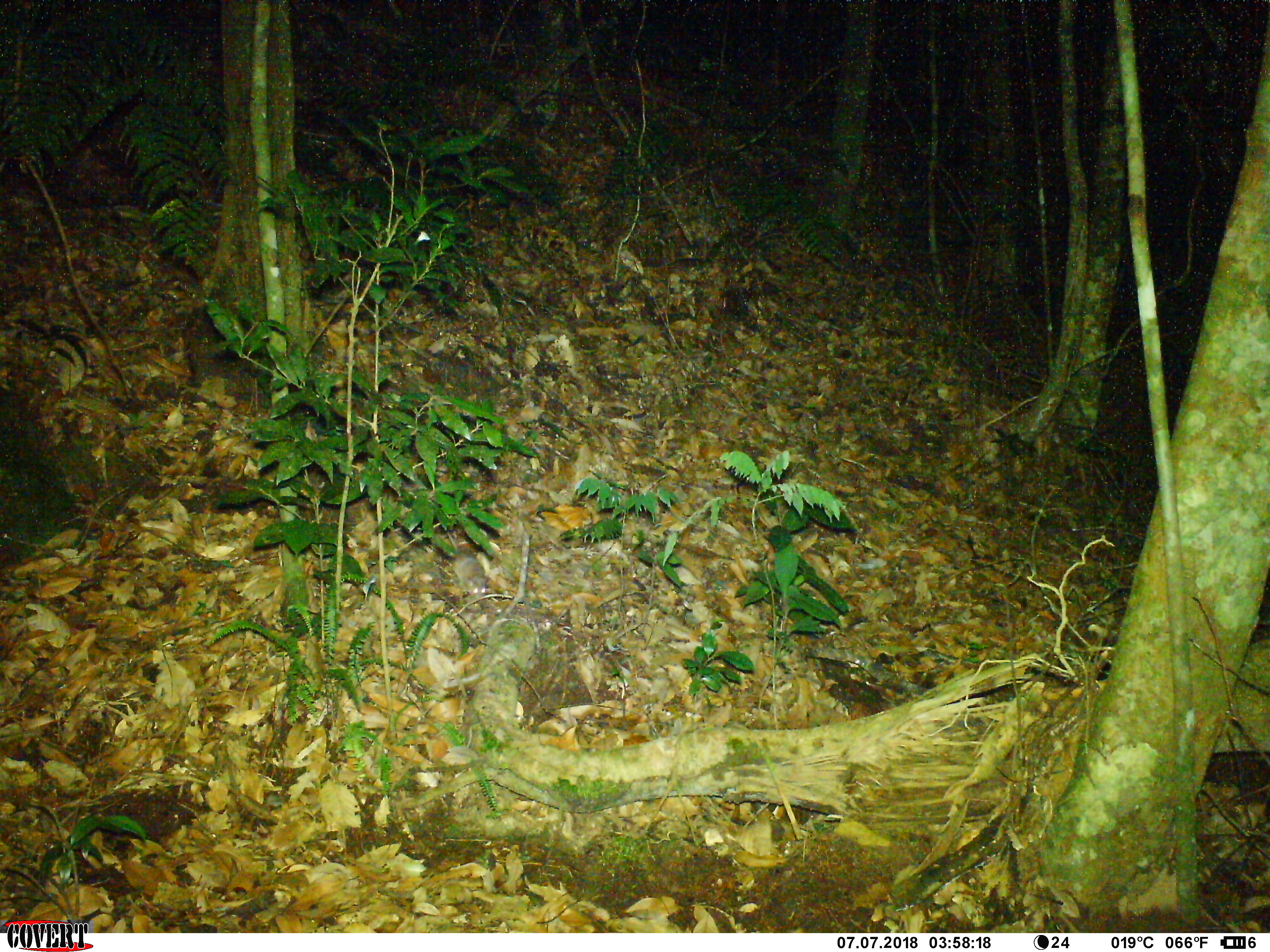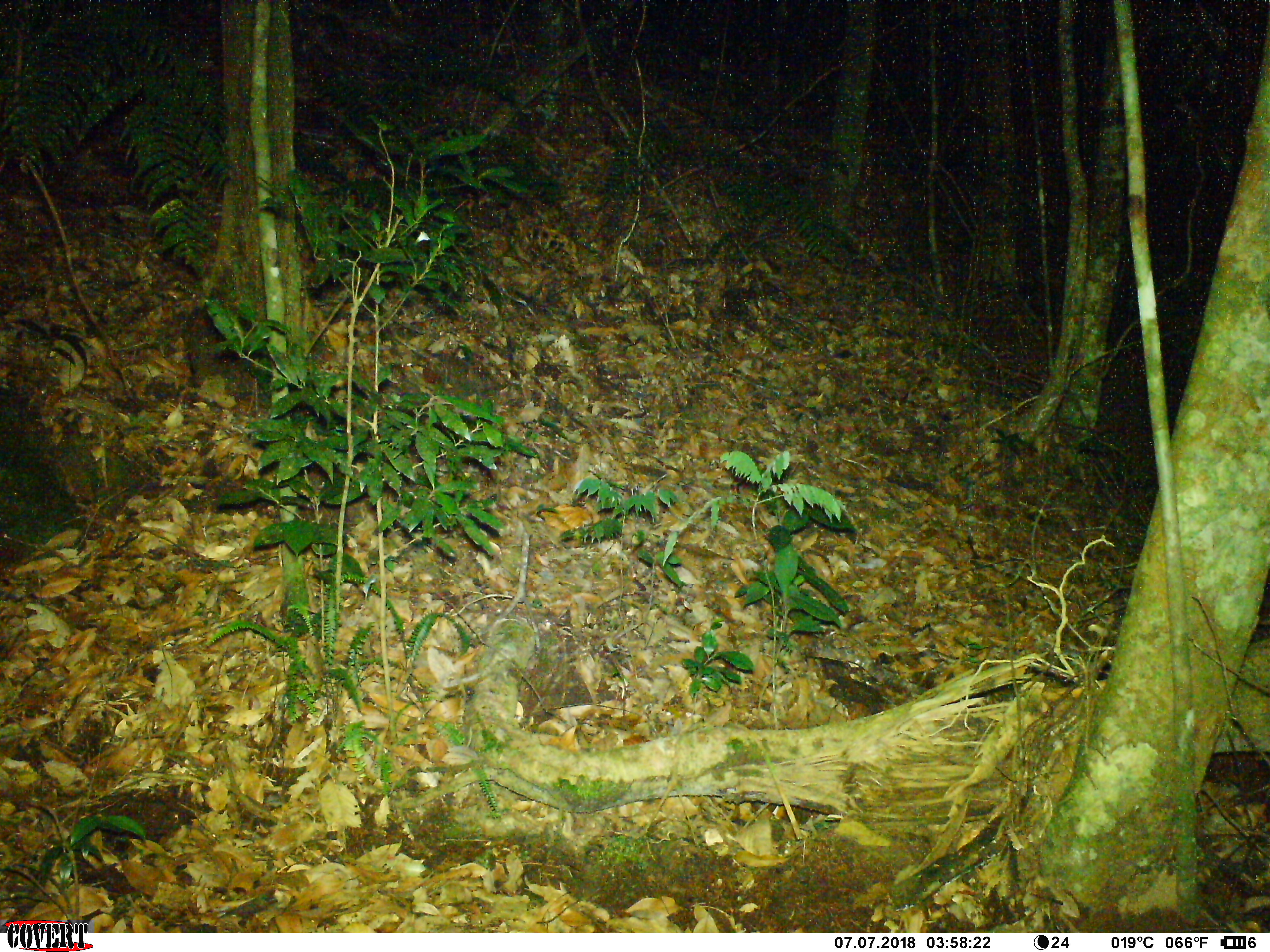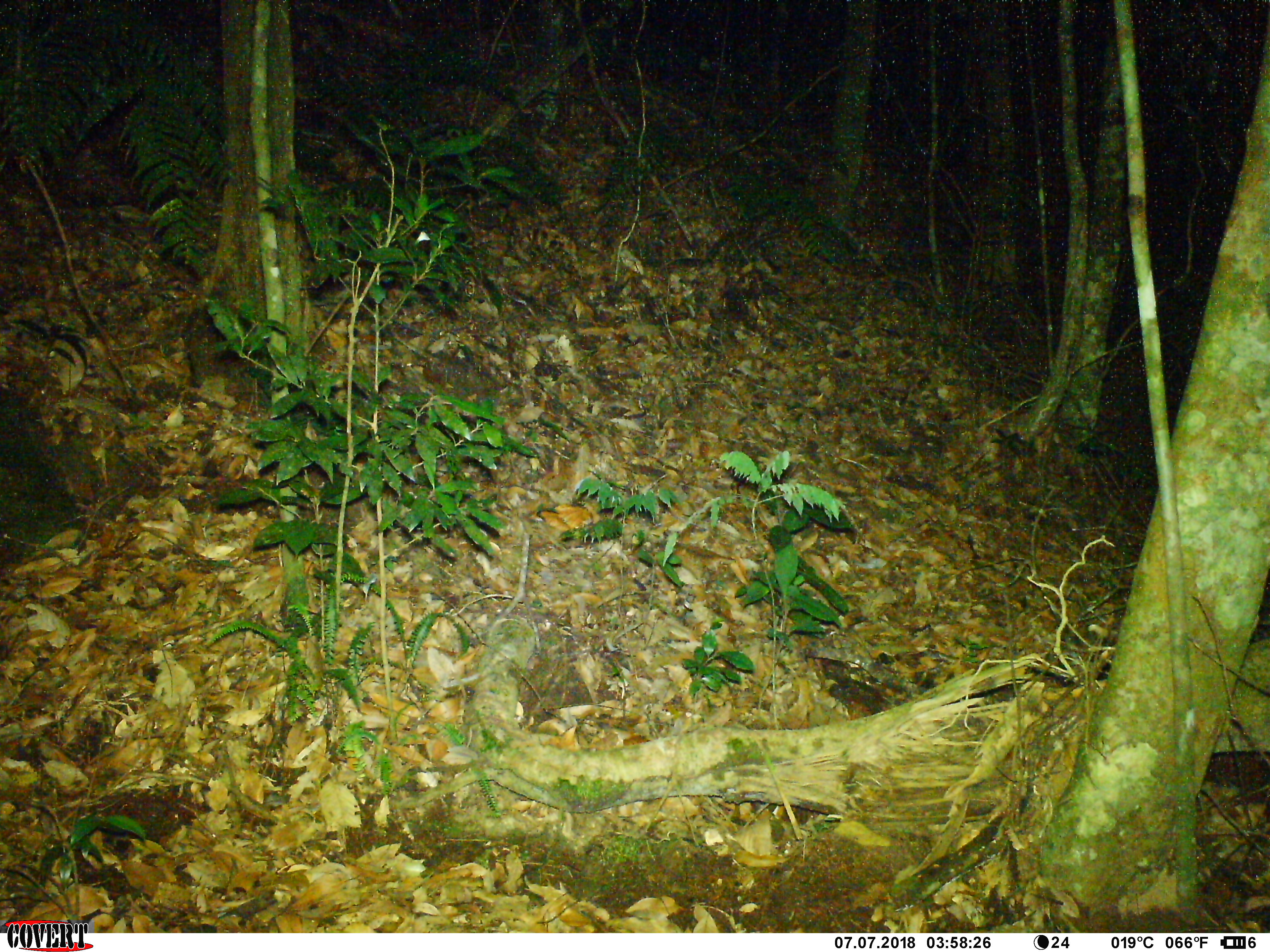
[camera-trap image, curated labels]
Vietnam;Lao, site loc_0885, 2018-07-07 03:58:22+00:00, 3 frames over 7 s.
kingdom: Animalia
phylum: Chordata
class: Mammalia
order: Rodentia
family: Muridae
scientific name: Muridae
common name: old-world mice and rats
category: unidentified murid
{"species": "unidentified murid (old-world mice and rats) (Muridae)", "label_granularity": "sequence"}